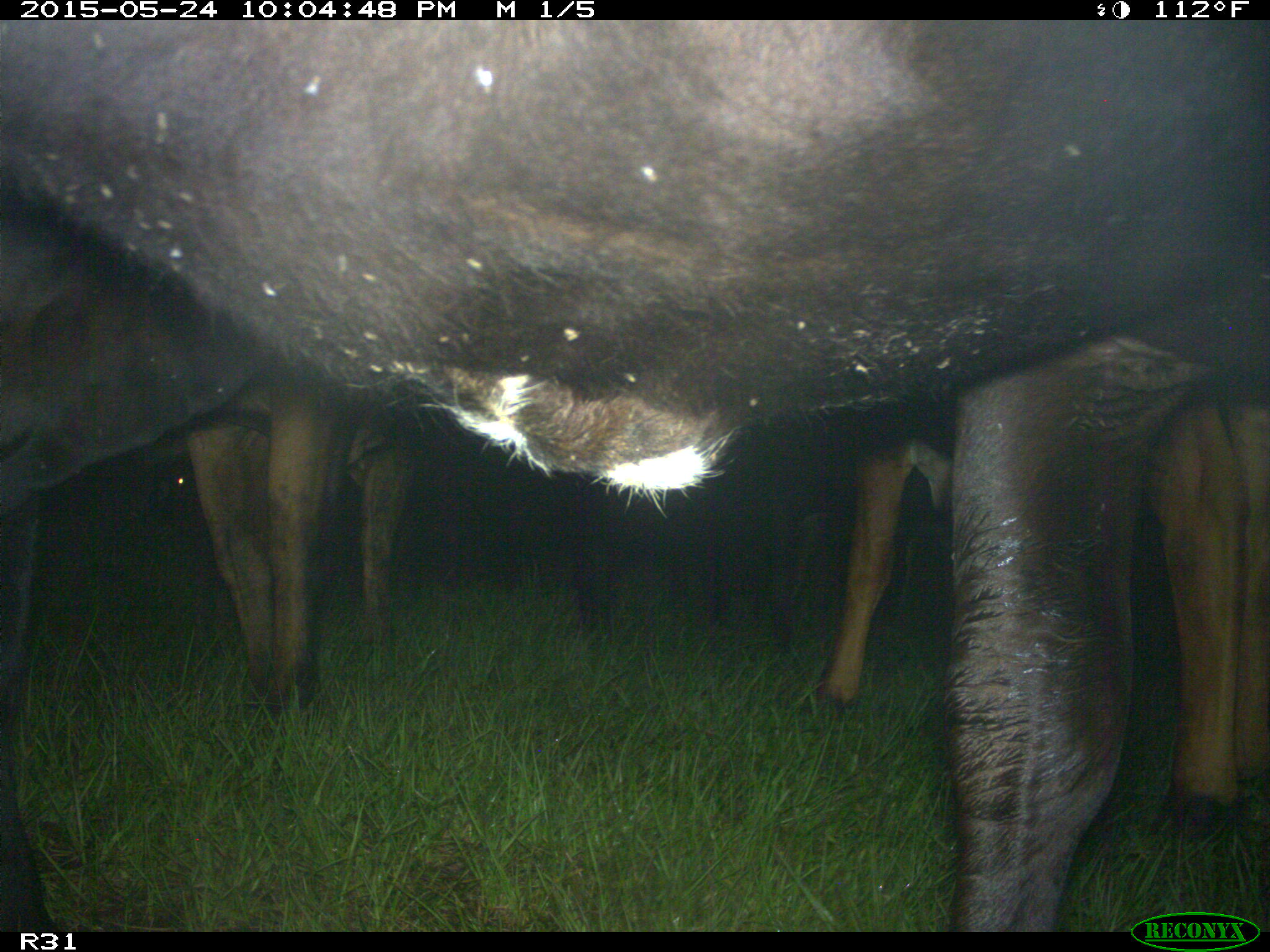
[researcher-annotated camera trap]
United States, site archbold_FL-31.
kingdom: Animalia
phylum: Chordata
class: Mammalia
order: Artiodactyla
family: Bovidae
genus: Bos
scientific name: Bos taurus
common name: domestic cow